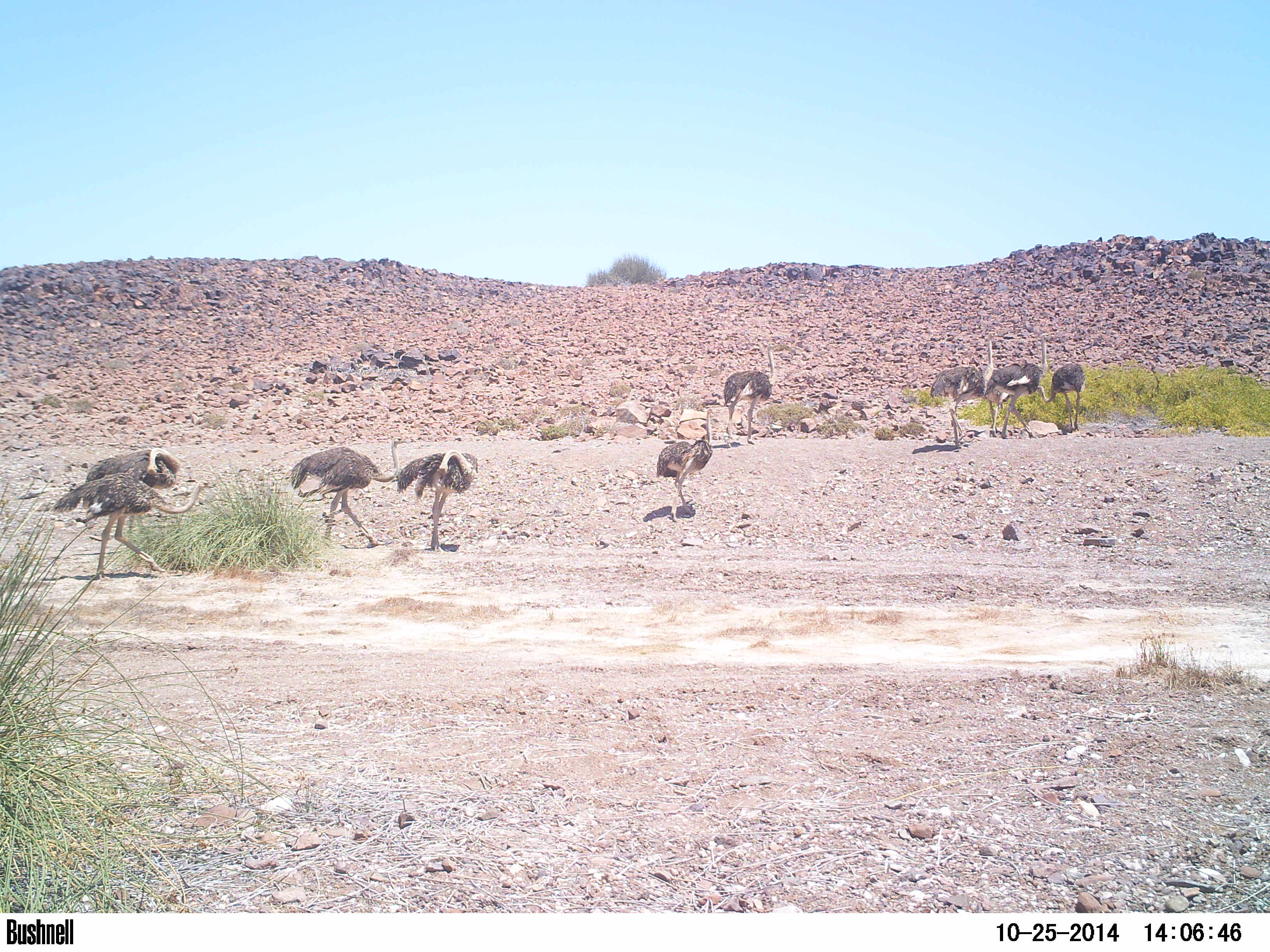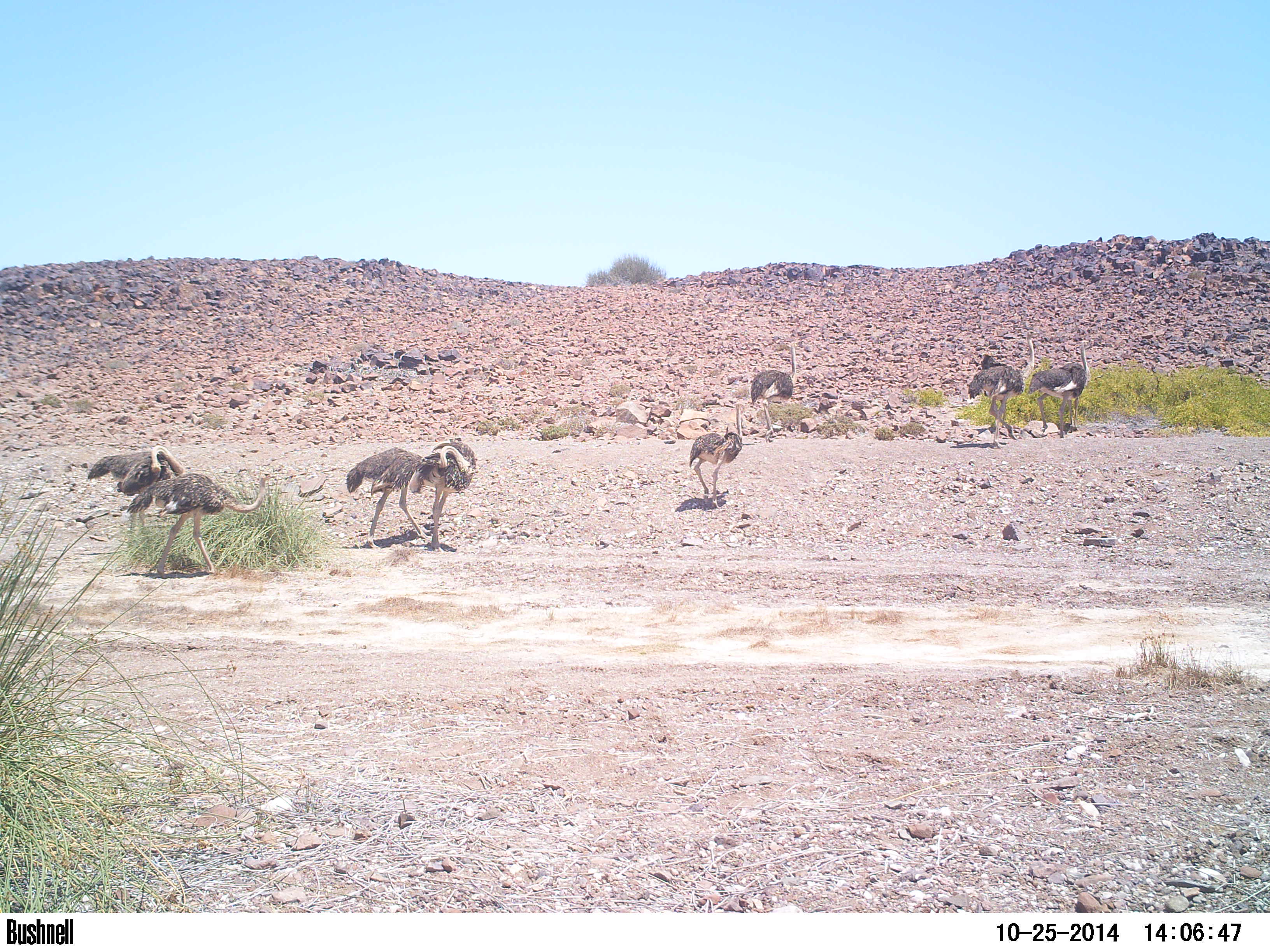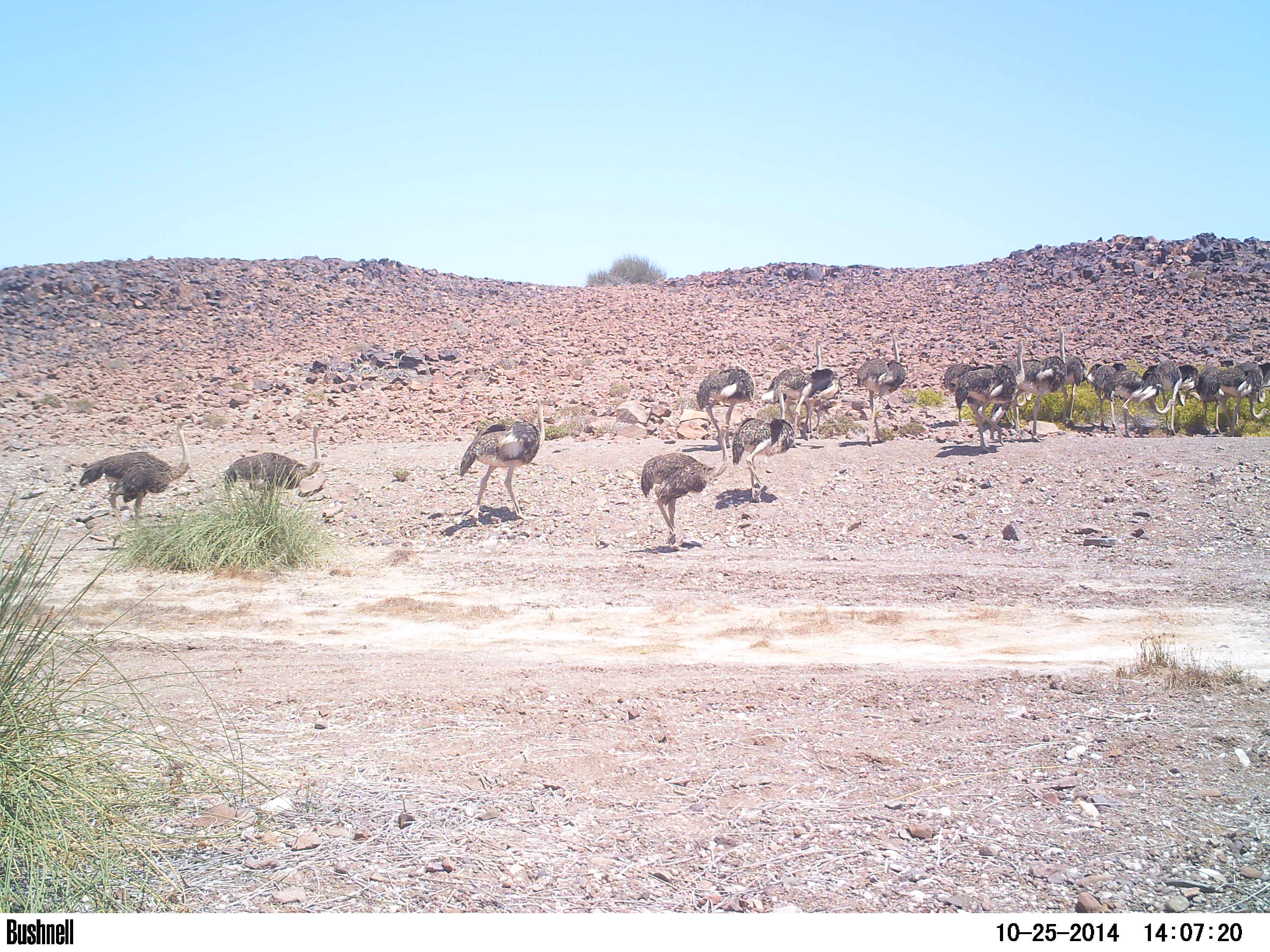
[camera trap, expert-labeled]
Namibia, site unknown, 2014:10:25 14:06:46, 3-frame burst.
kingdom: Animalia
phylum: Chordata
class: Aves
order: Struthioniformes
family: Struthionidae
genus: Struthio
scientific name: Struthio camelus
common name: common ostrich